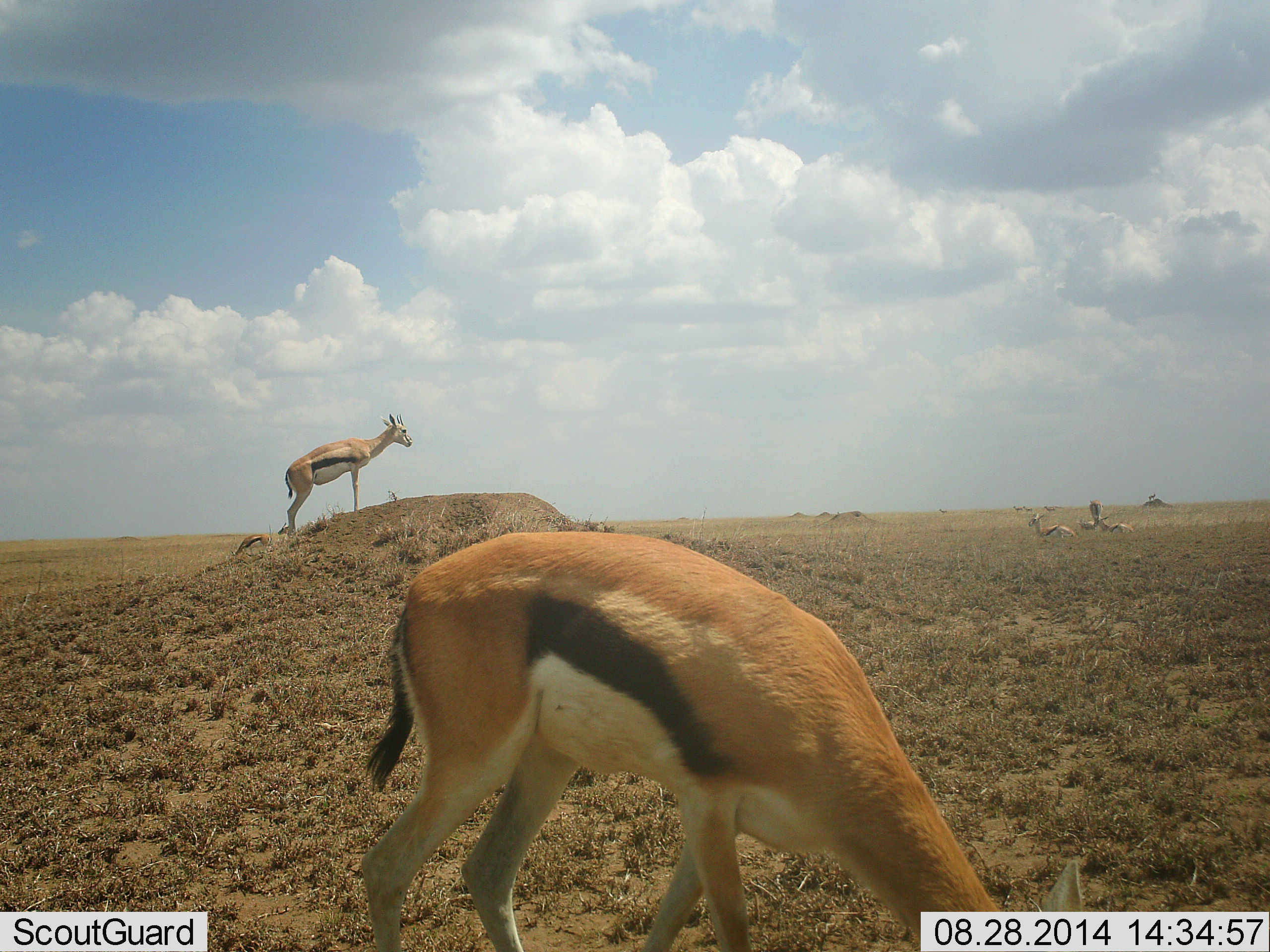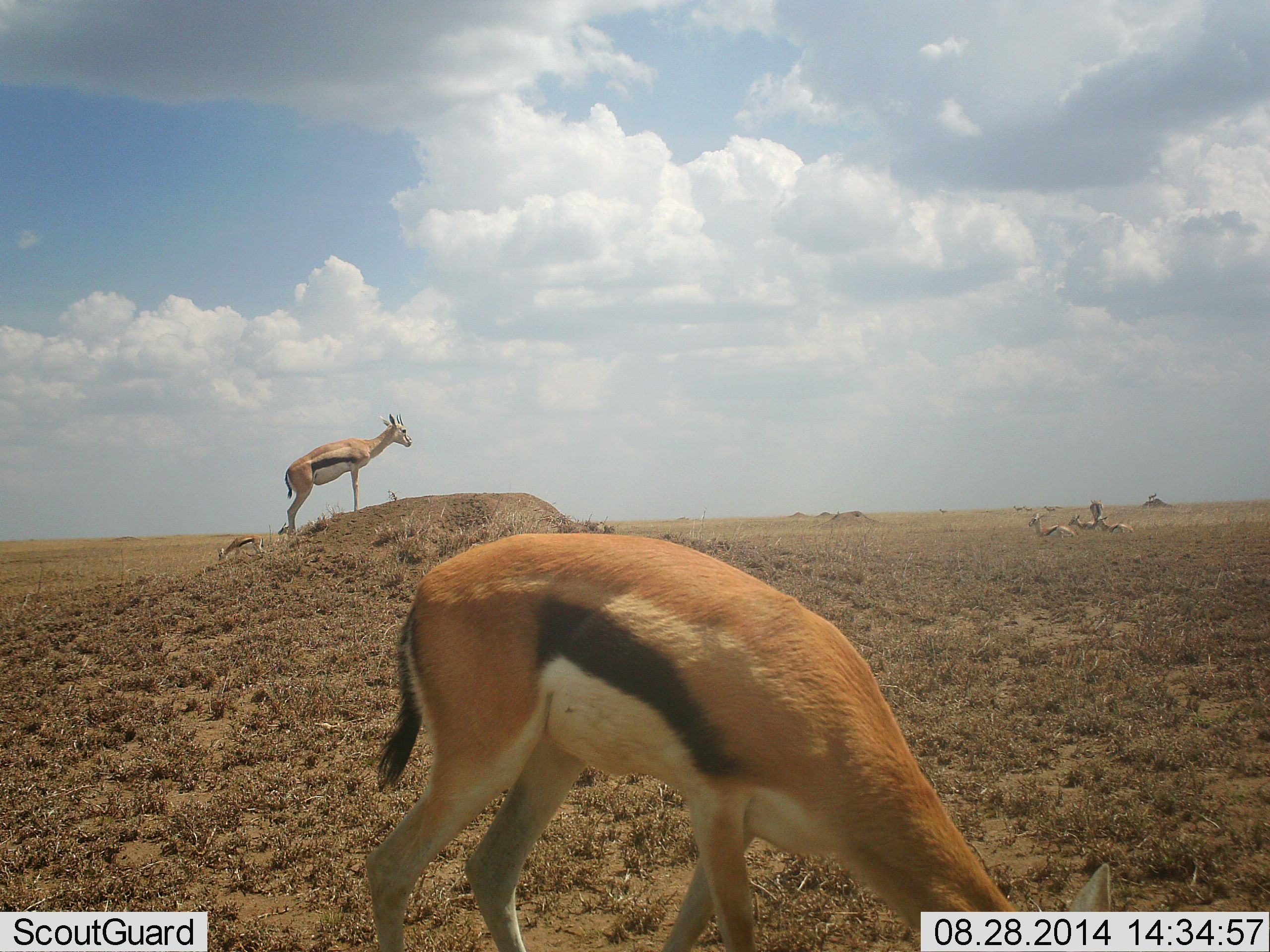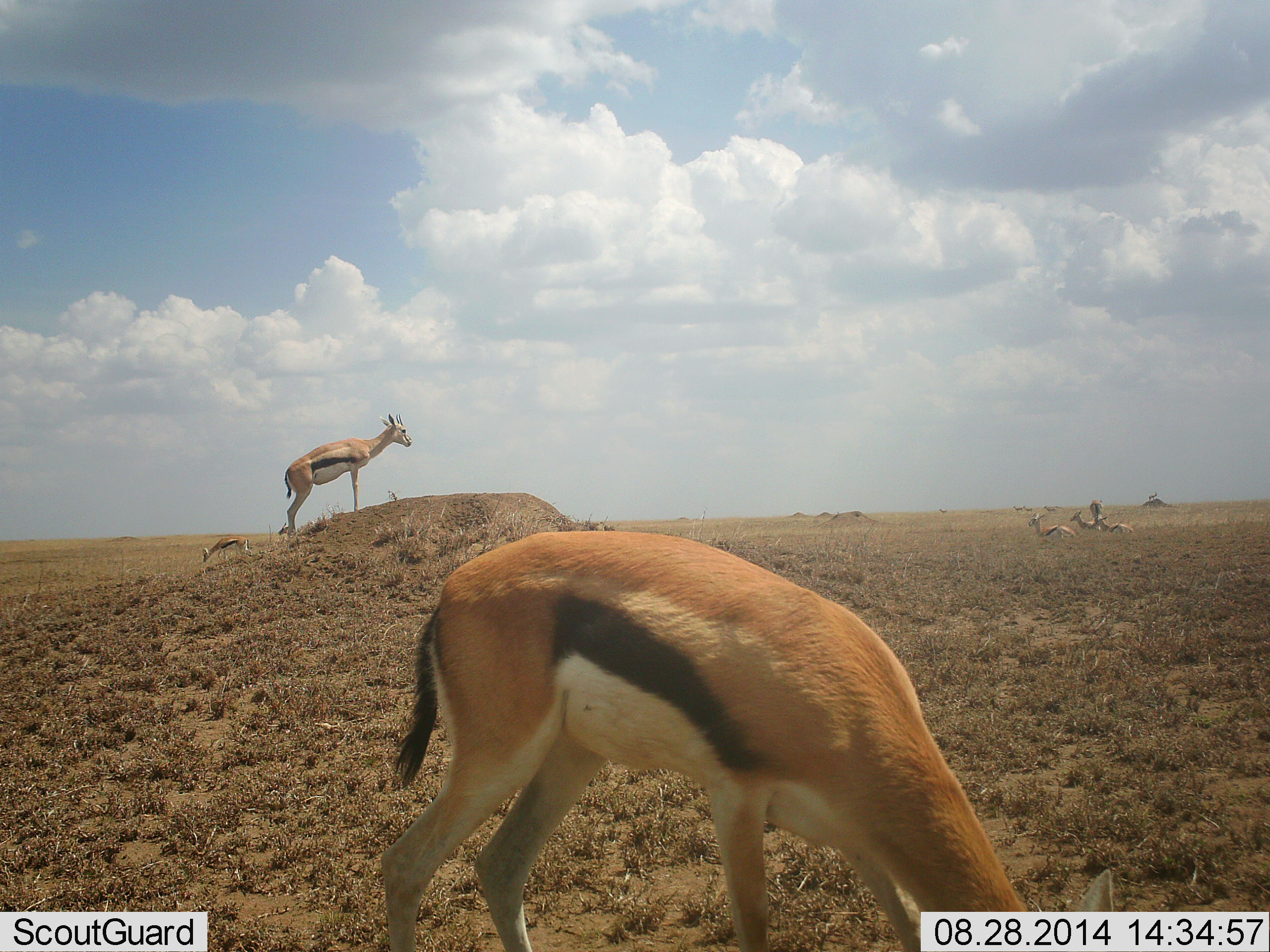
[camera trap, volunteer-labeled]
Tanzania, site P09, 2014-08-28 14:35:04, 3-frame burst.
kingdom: Animalia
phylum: Chordata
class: Mammalia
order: Artiodactyla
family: Bovidae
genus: Eudorcas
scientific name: Eudorcas thomsonii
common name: thomson's gazelle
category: gazellethomsons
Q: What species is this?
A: Gazellethomsons (thomson's gazelle) (Eudorcas thomsonii).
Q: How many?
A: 5.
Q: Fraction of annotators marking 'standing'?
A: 70%.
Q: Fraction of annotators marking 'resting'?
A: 50%.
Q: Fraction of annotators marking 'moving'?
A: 20%.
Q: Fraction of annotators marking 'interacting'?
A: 0%.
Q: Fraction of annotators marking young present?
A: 0%.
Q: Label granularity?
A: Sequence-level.